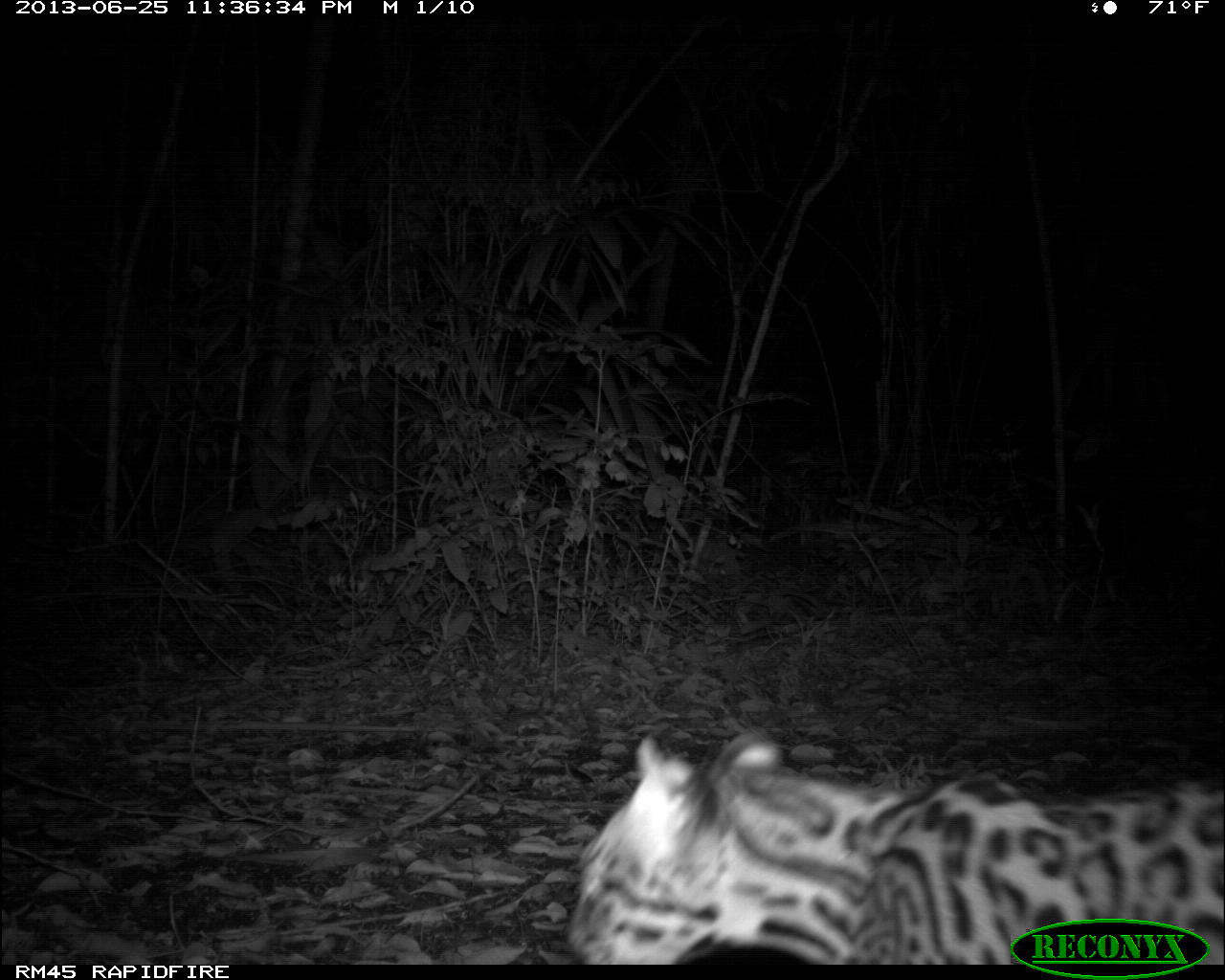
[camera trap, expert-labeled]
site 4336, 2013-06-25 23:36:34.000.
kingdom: Animalia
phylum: Chordata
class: Mammalia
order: Carnivora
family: Felidae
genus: Leopardus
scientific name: Leopardus pardalis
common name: ocelot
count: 1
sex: female